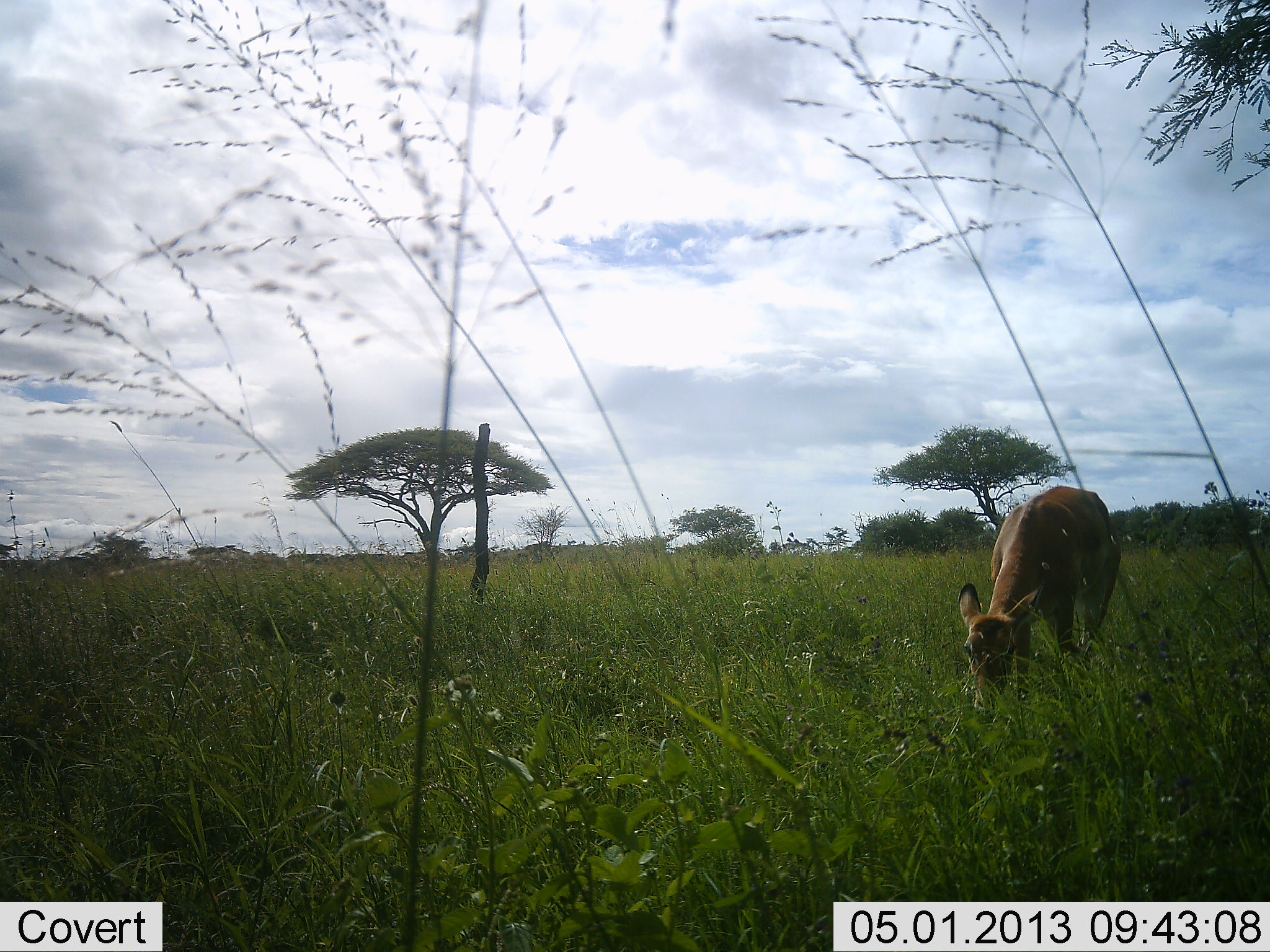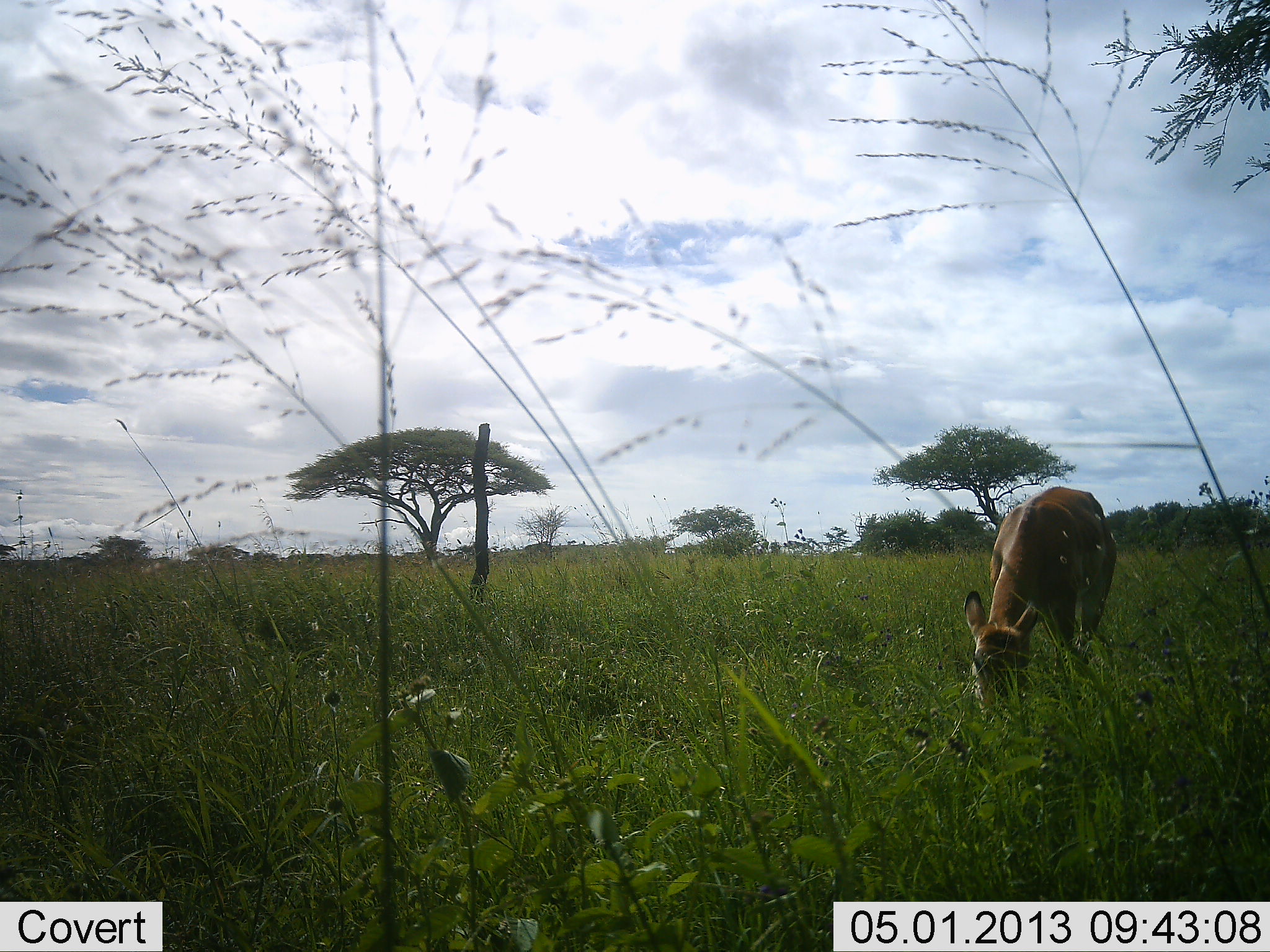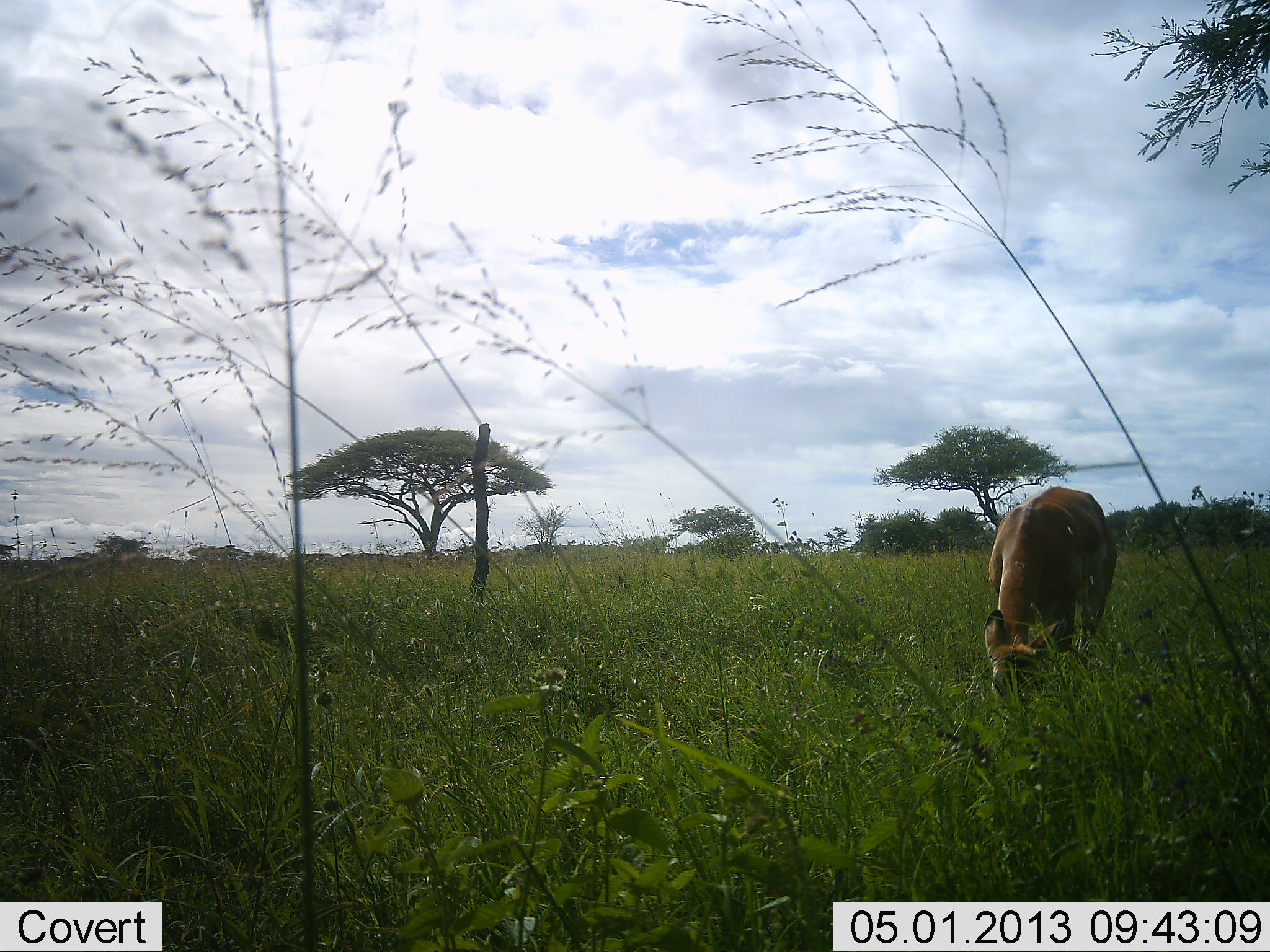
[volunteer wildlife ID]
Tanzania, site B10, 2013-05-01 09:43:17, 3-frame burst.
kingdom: Animalia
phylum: Chordata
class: Mammalia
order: Artiodactyla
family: Bovidae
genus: Aepyceros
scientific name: Aepyceros melampus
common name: impala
Impala (Aepyceros melampus), count 1. Behavior (volunteer vote fractions): standing 23%, resting 0%, moving 0%, interacting 0%. Young present (vote fraction): 0%. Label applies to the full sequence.